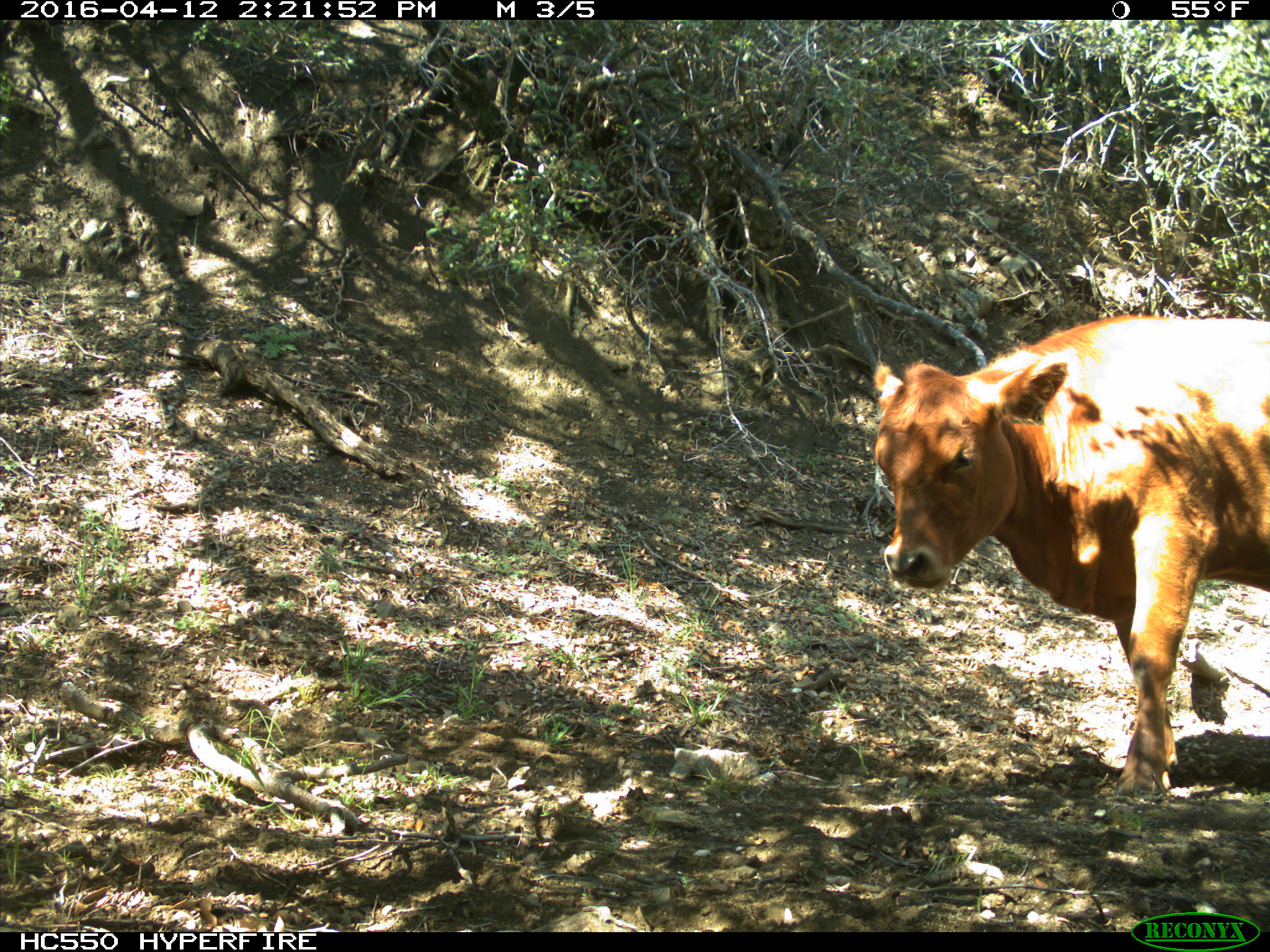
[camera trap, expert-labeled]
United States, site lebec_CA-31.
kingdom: Animalia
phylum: Chordata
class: Mammalia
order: Artiodactyla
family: Bovidae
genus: Bos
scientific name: Bos taurus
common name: domestic cow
Bos taurus (domestic cow).